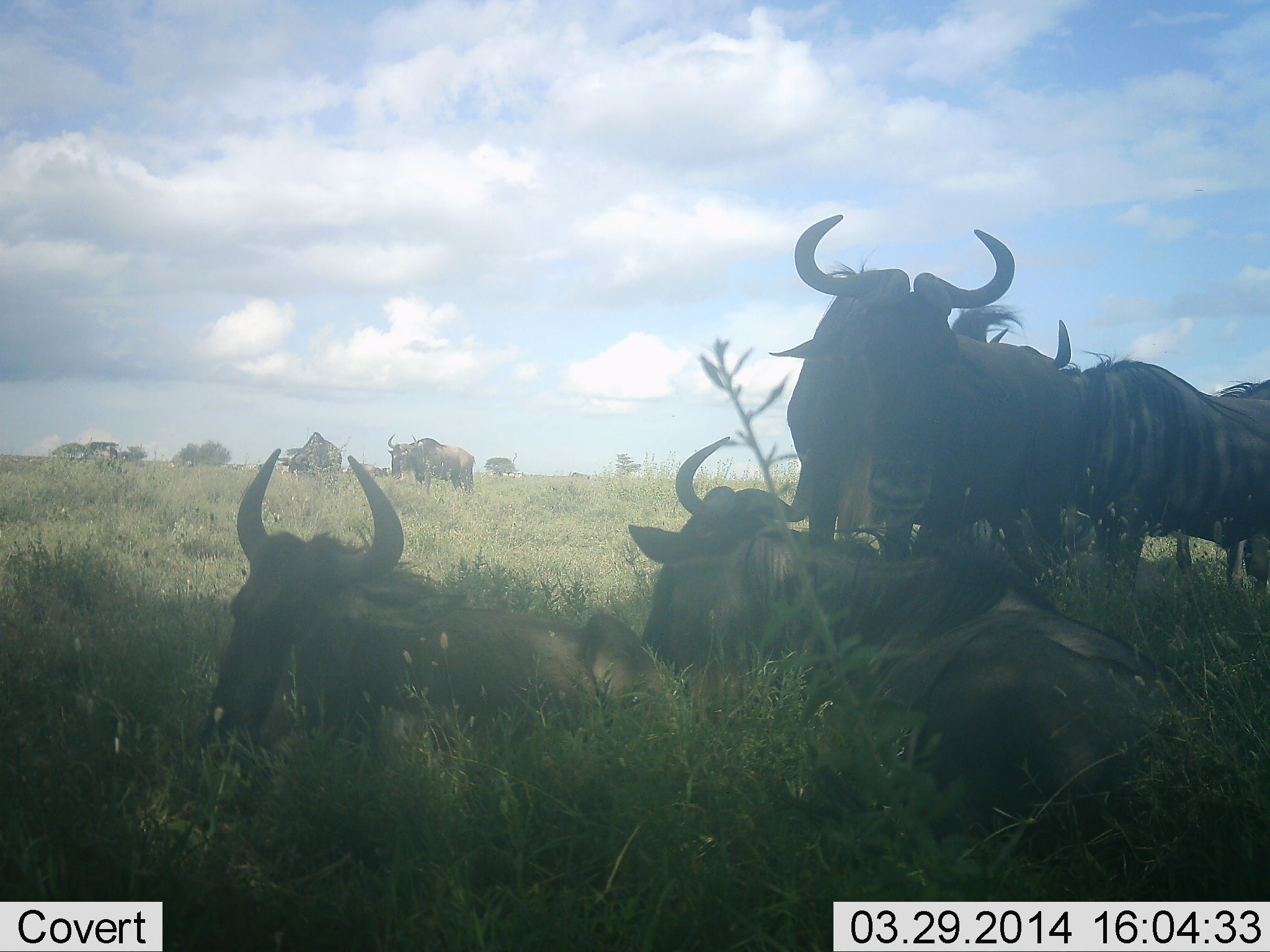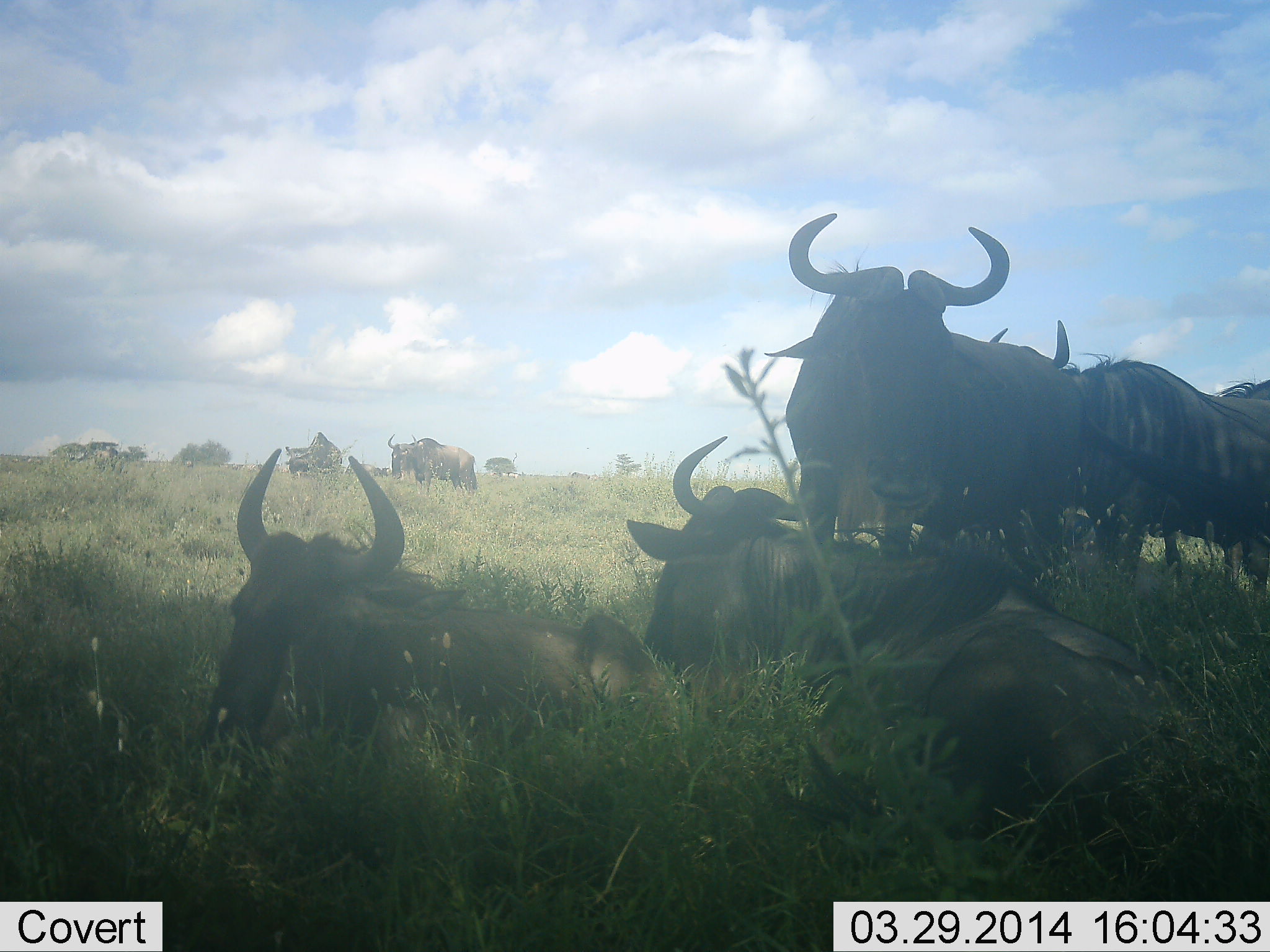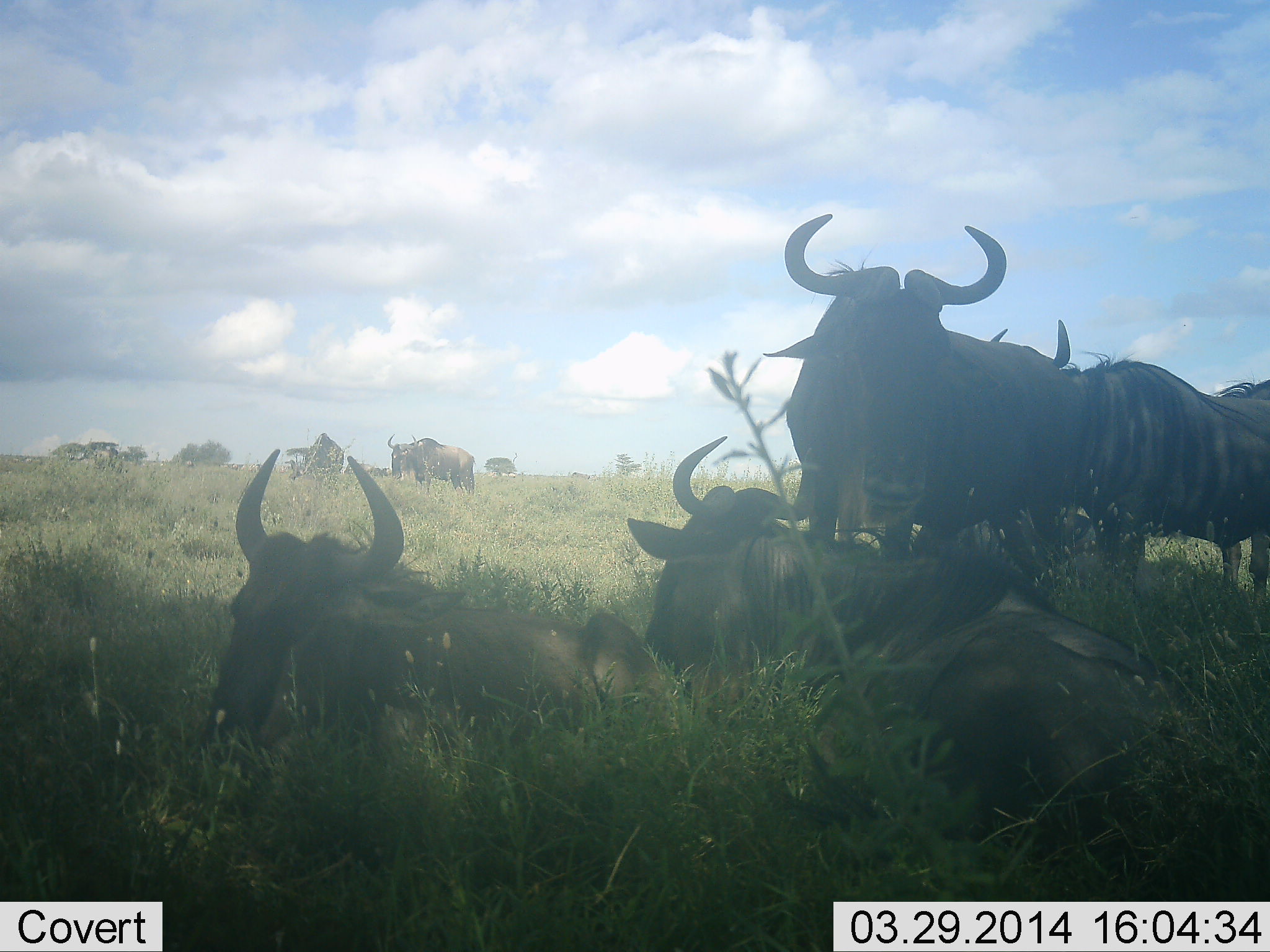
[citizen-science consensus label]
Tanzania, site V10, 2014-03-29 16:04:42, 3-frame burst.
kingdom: Animalia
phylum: Chordata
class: Mammalia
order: Artiodactyla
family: Bovidae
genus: Connochaetes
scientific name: Connochaetes taurinus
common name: blue wildebeest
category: wildebeest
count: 8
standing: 66%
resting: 97%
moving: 6%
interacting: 3%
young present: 0%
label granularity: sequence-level